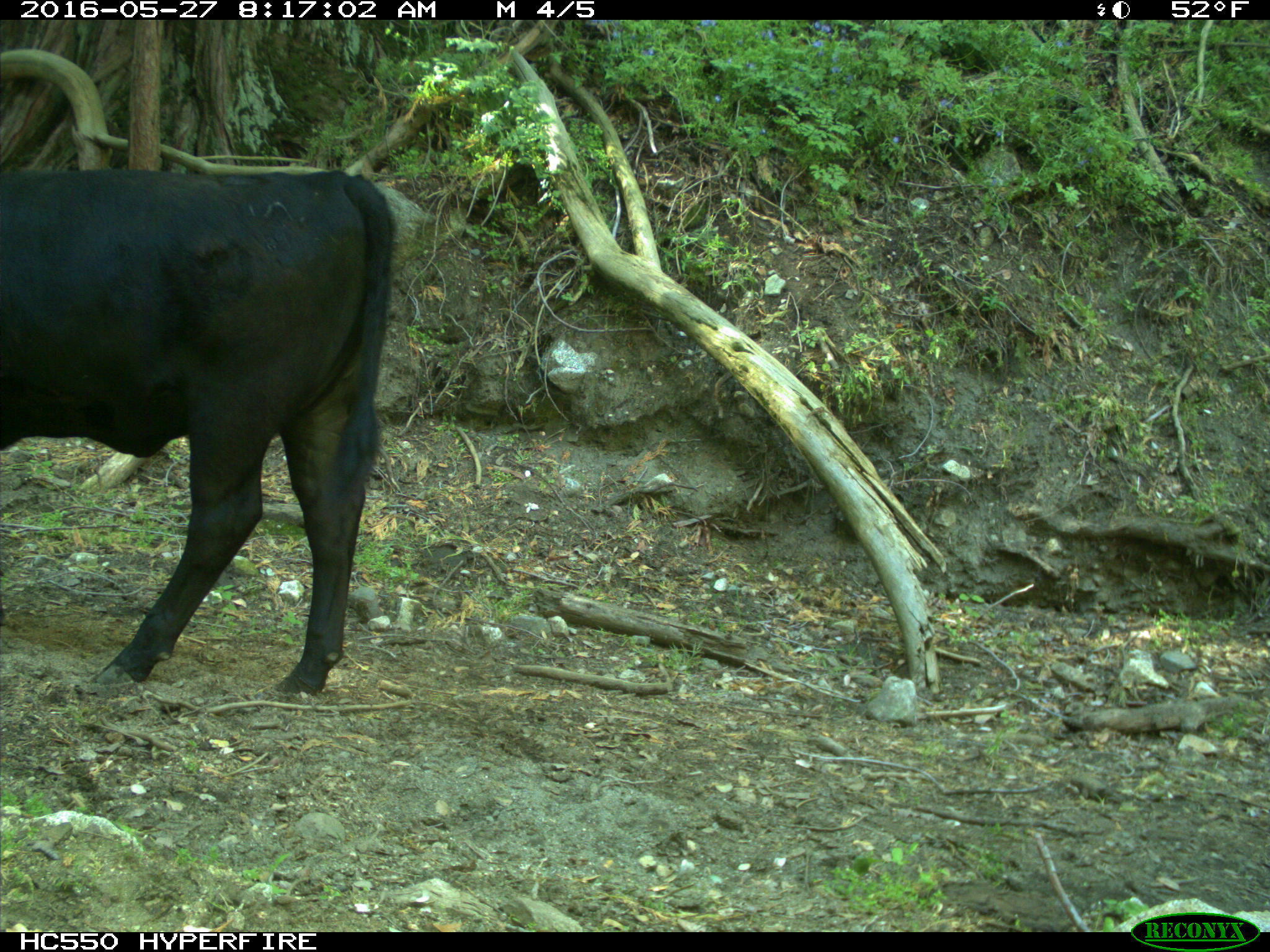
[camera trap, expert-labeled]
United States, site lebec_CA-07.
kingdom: Animalia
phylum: Chordata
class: Mammalia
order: Artiodactyla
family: Bovidae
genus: Bos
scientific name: Bos taurus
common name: domestic cow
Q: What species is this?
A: Bos taurus (domestic cow).